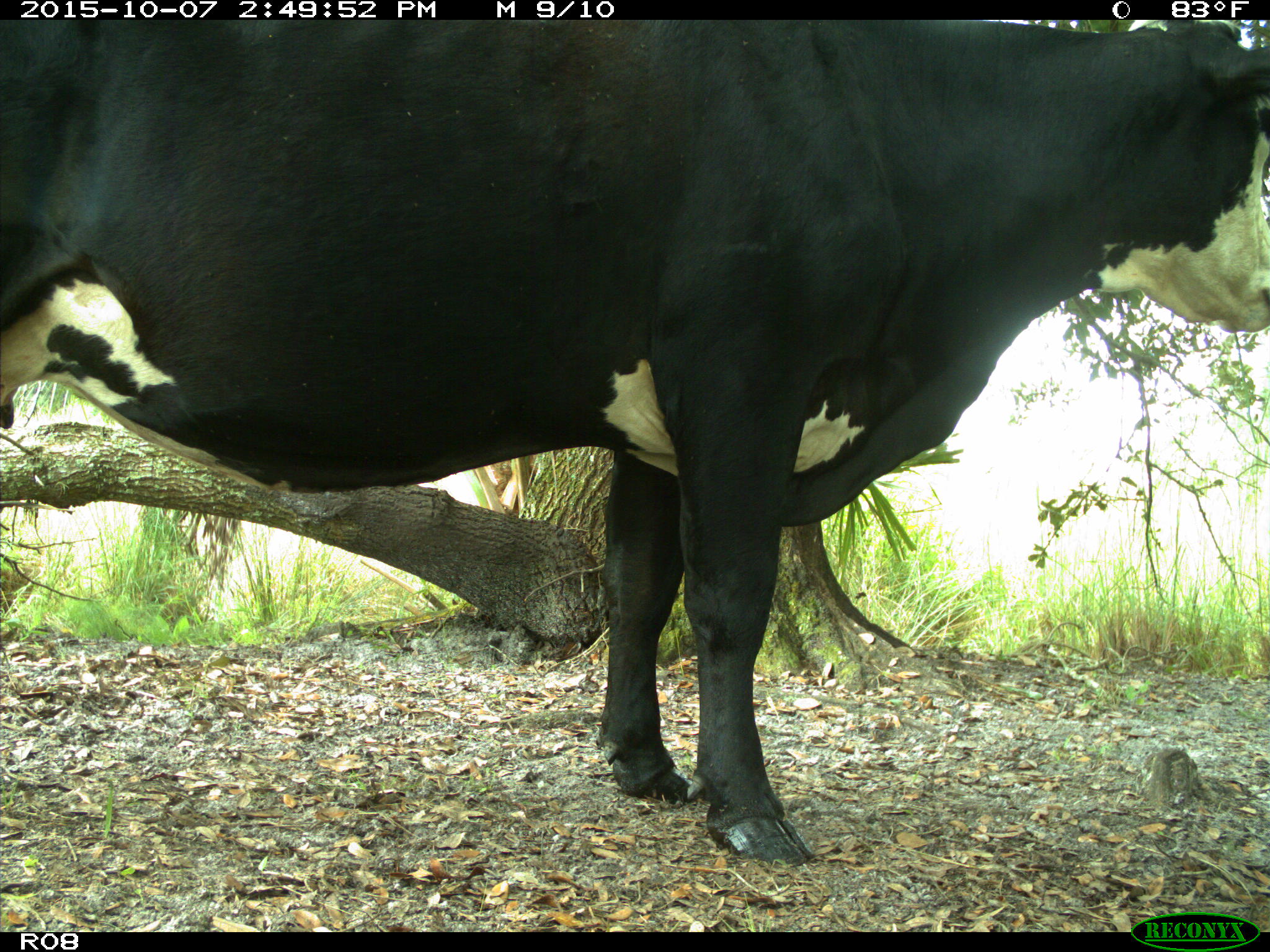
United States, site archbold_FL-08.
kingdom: Animalia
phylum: Chordata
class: Mammalia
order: Artiodactyla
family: Bovidae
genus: Bos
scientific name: Bos taurus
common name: domestic cow